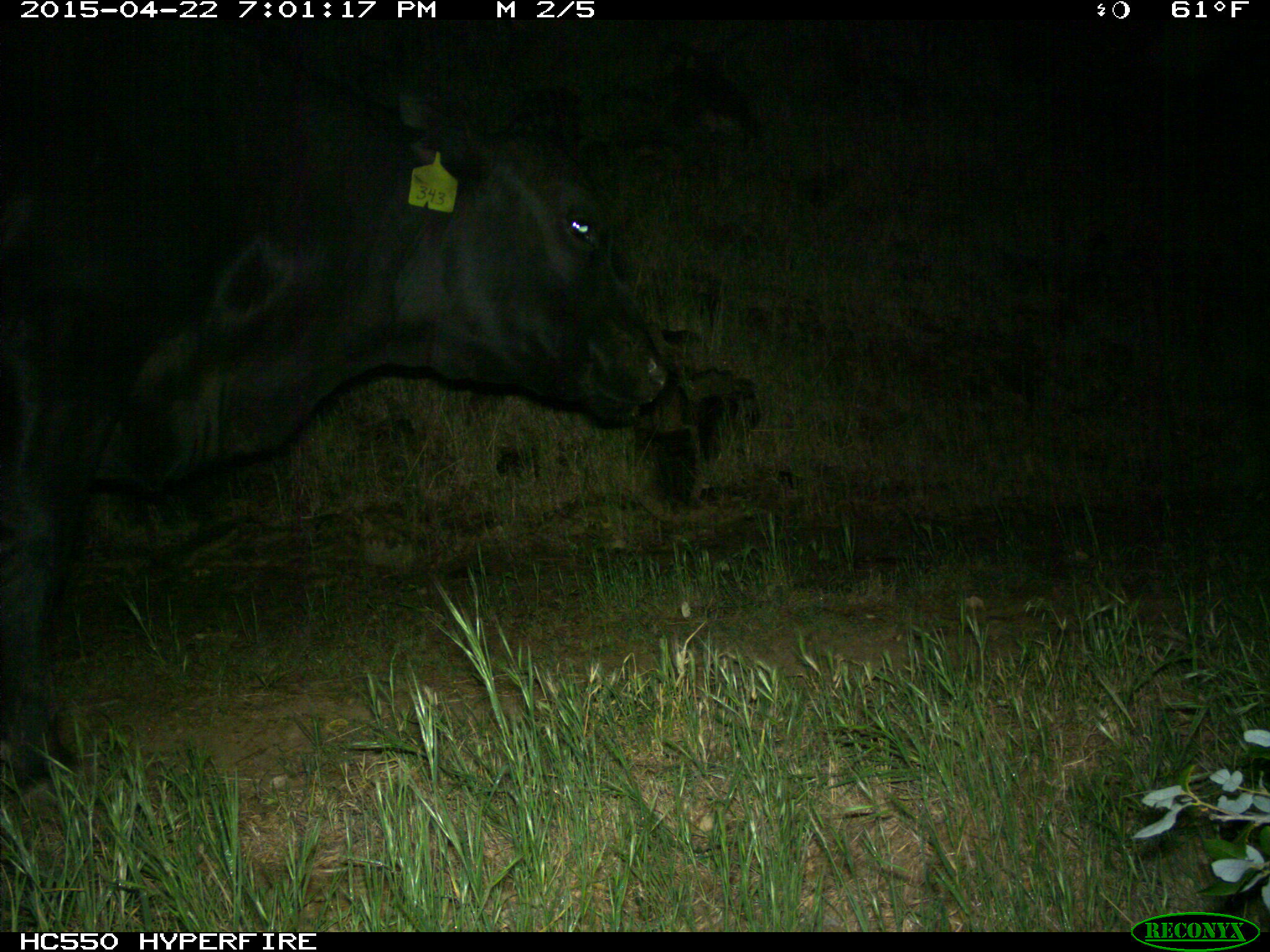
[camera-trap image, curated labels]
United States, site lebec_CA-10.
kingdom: Animalia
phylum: Chordata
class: Mammalia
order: Artiodactyla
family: Bovidae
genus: Bos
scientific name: Bos taurus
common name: domestic cow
Bos taurus (domestic cow).